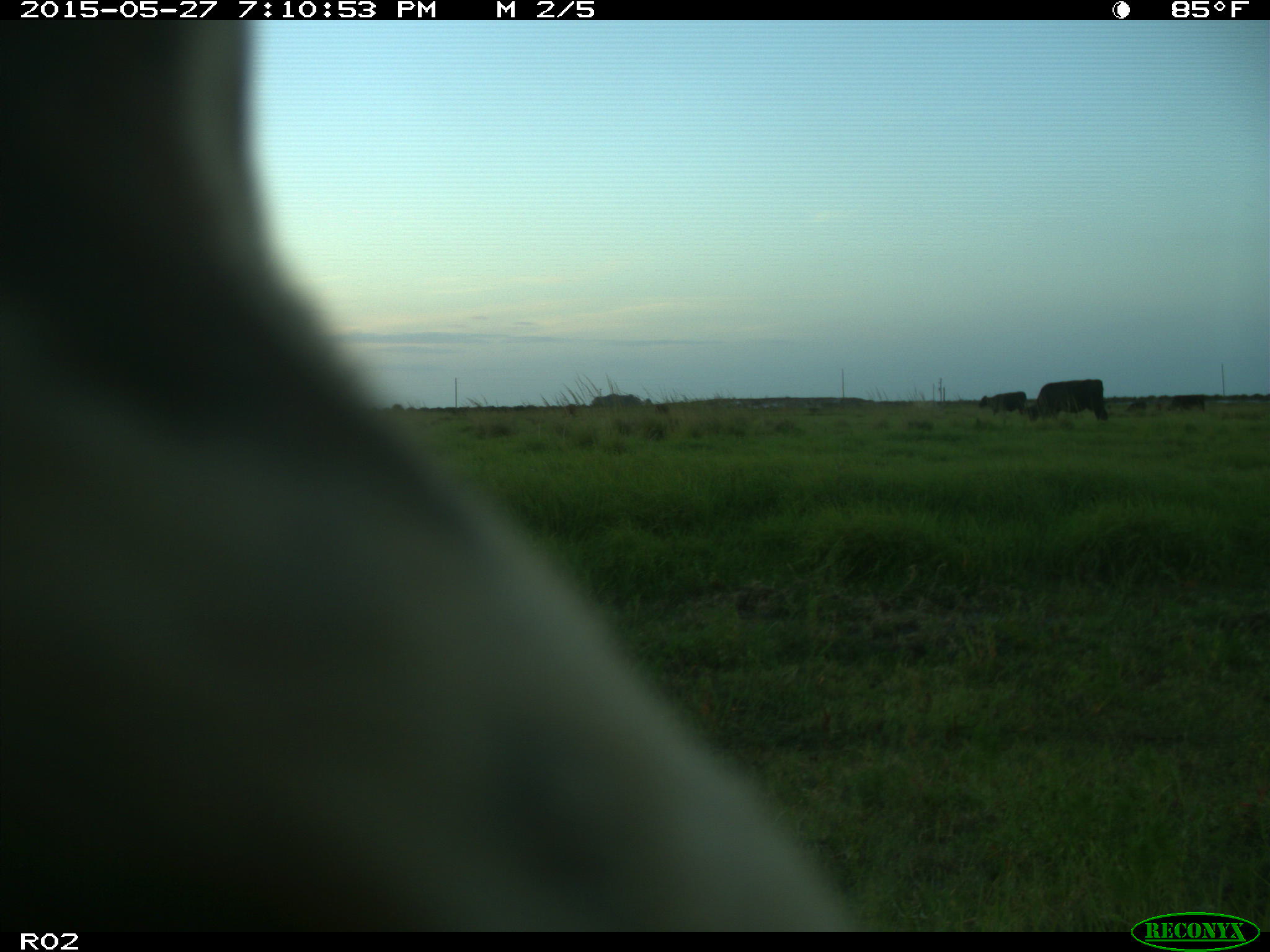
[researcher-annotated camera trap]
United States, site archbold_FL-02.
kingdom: Animalia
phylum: Chordata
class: Mammalia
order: Artiodactyla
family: Bovidae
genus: Bos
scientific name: Bos taurus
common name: domestic cow